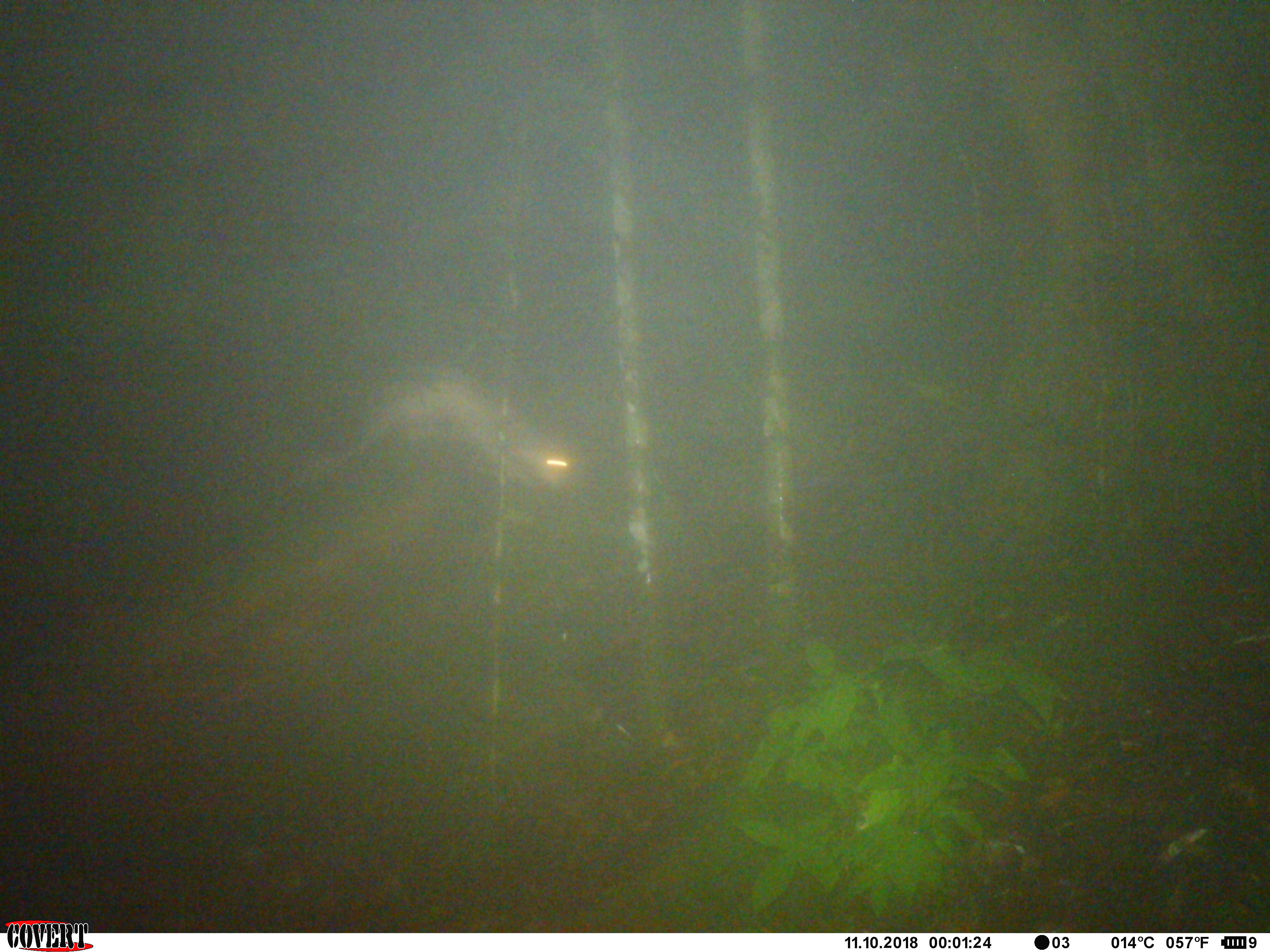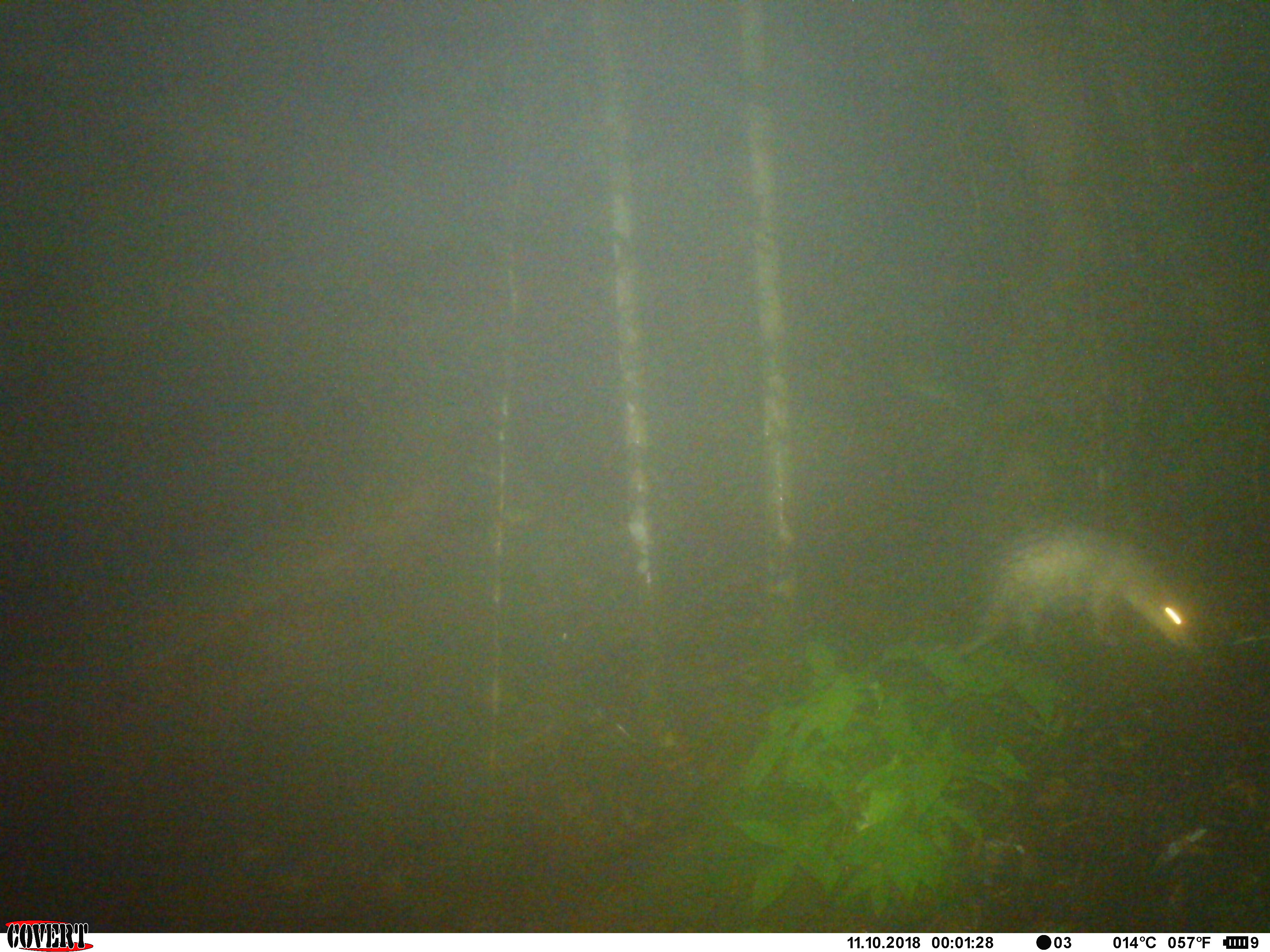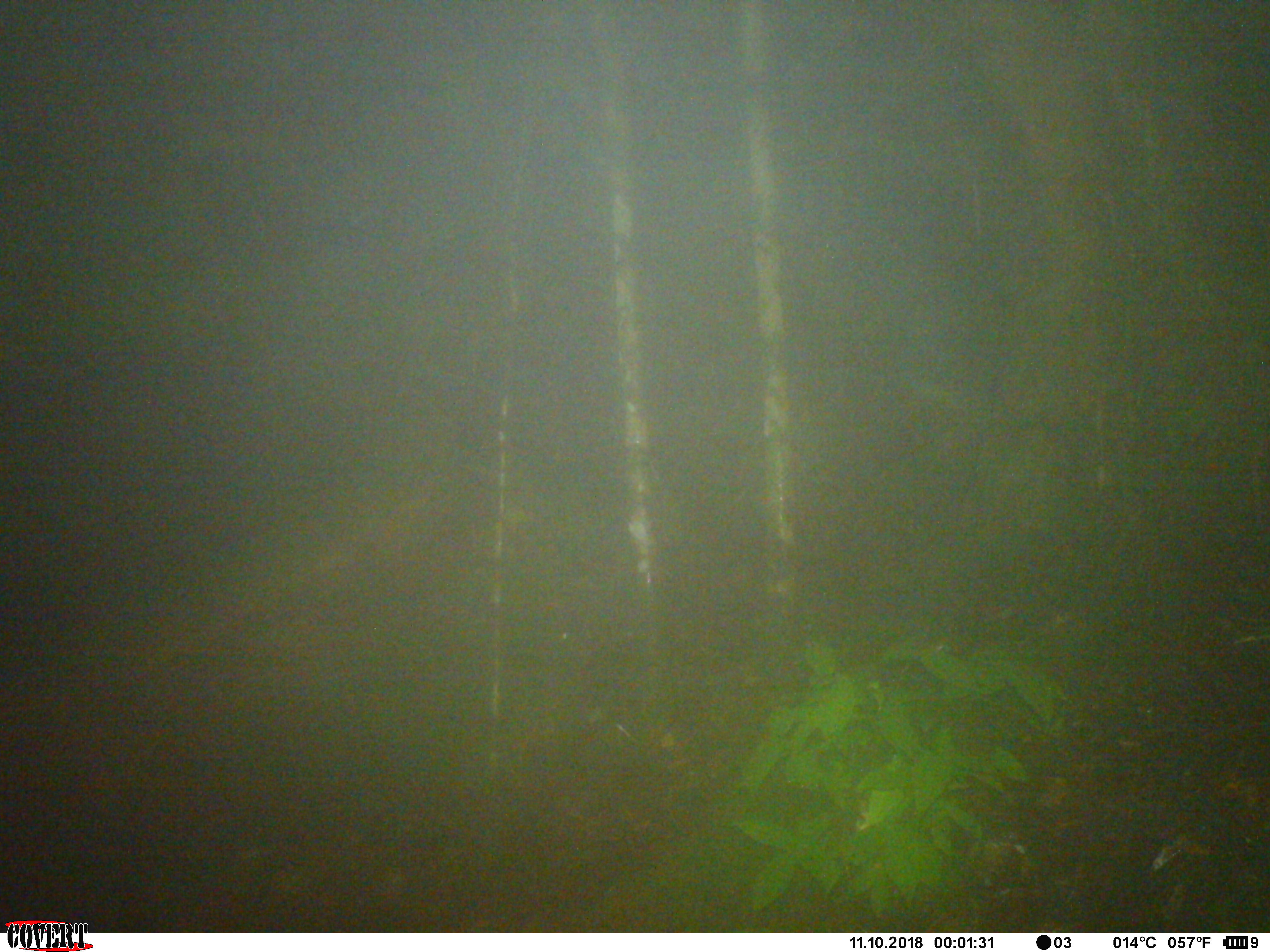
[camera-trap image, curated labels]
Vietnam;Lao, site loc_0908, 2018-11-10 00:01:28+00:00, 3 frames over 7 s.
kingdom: Animalia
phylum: Chordata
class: Mammalia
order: Rodentia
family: Hystricidae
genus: Atherurus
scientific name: Atherurus macrourus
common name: asiatic brush-tailed porcupine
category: asiatic brush tailed porcupine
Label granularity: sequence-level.